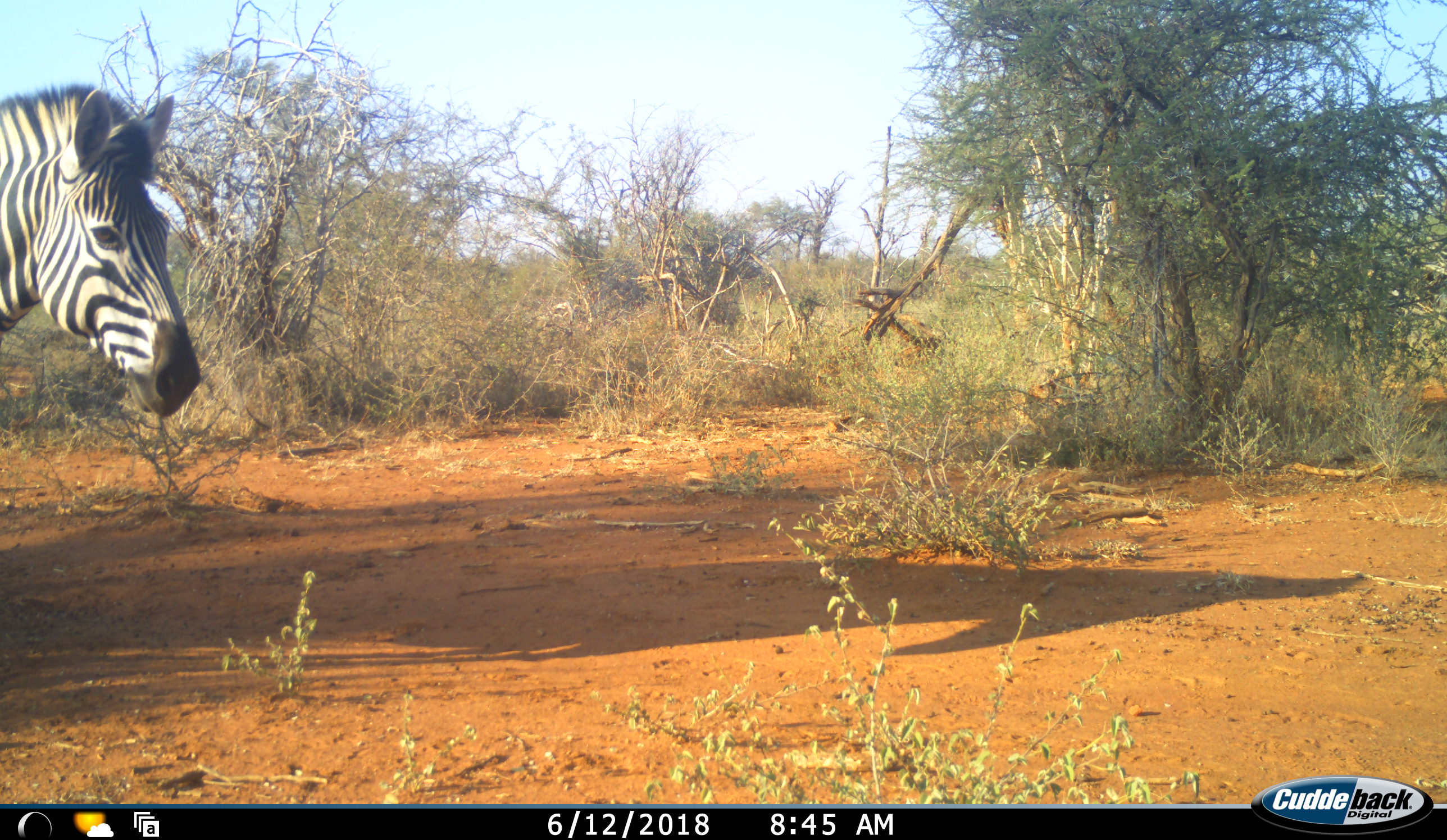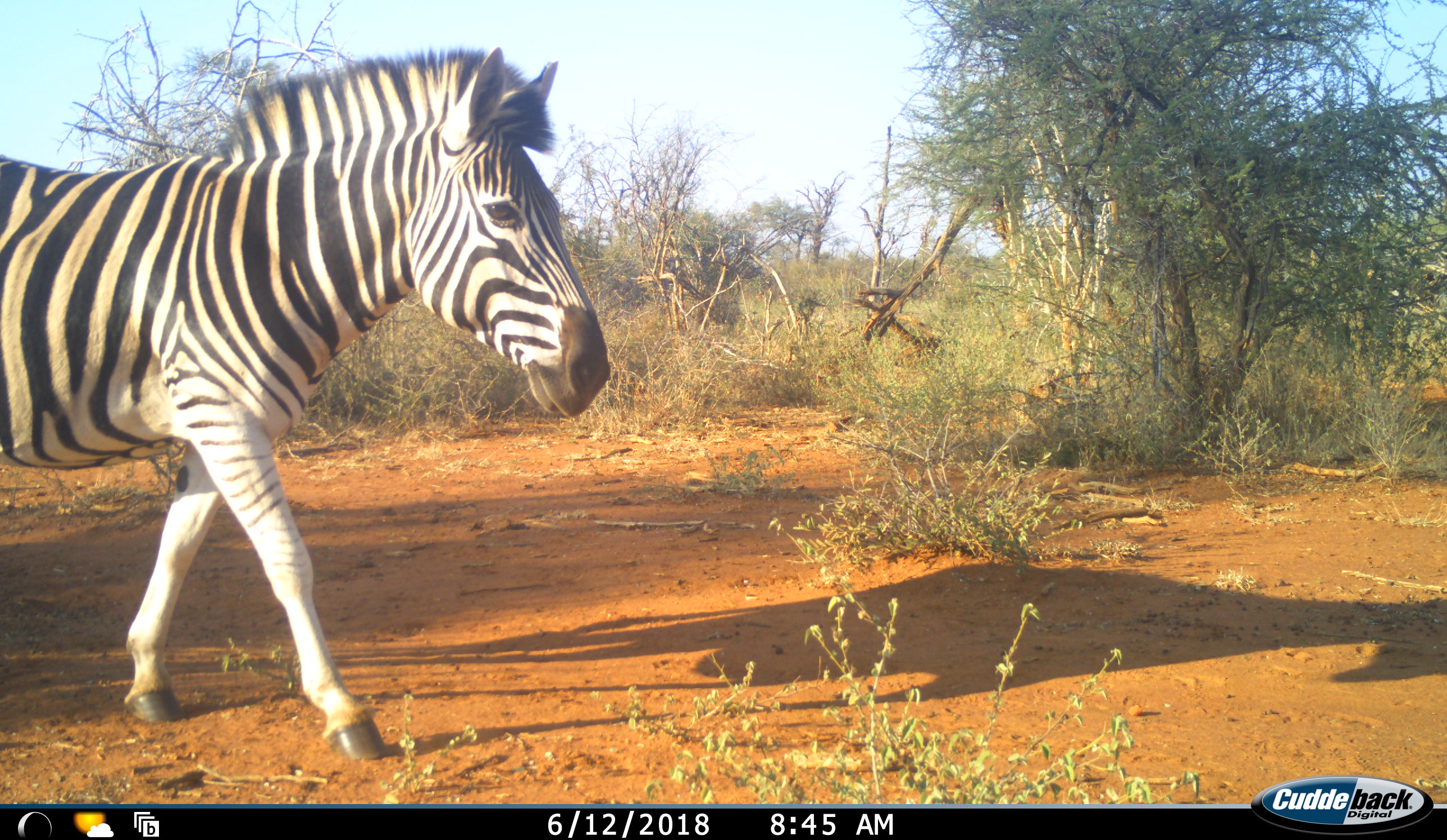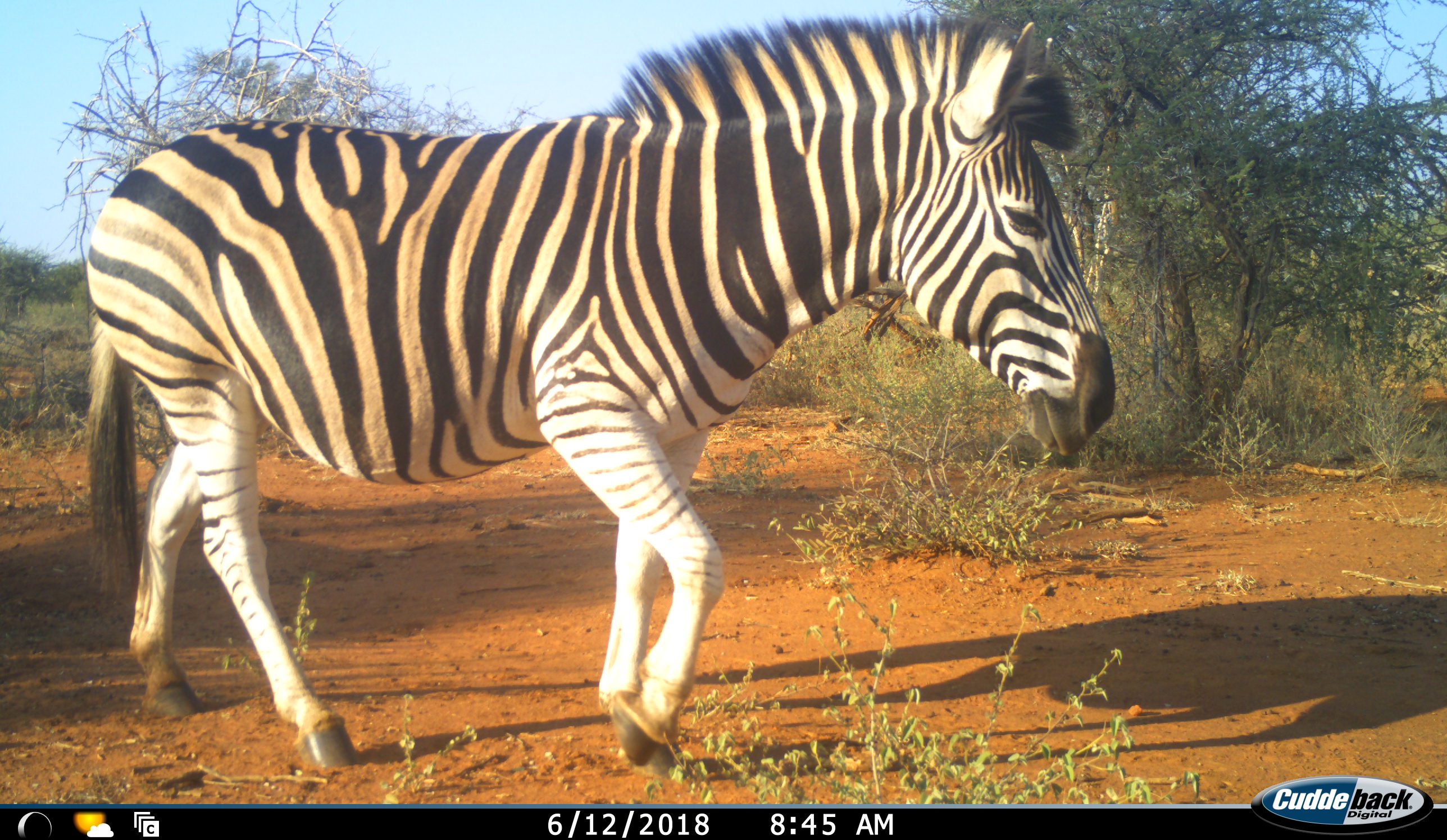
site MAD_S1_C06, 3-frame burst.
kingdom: Animalia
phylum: Chordata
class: Mammalia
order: Perissodactyla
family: Equidae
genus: Equus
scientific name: Equus quagga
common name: plains zebra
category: zebraplains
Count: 1.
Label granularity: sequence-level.